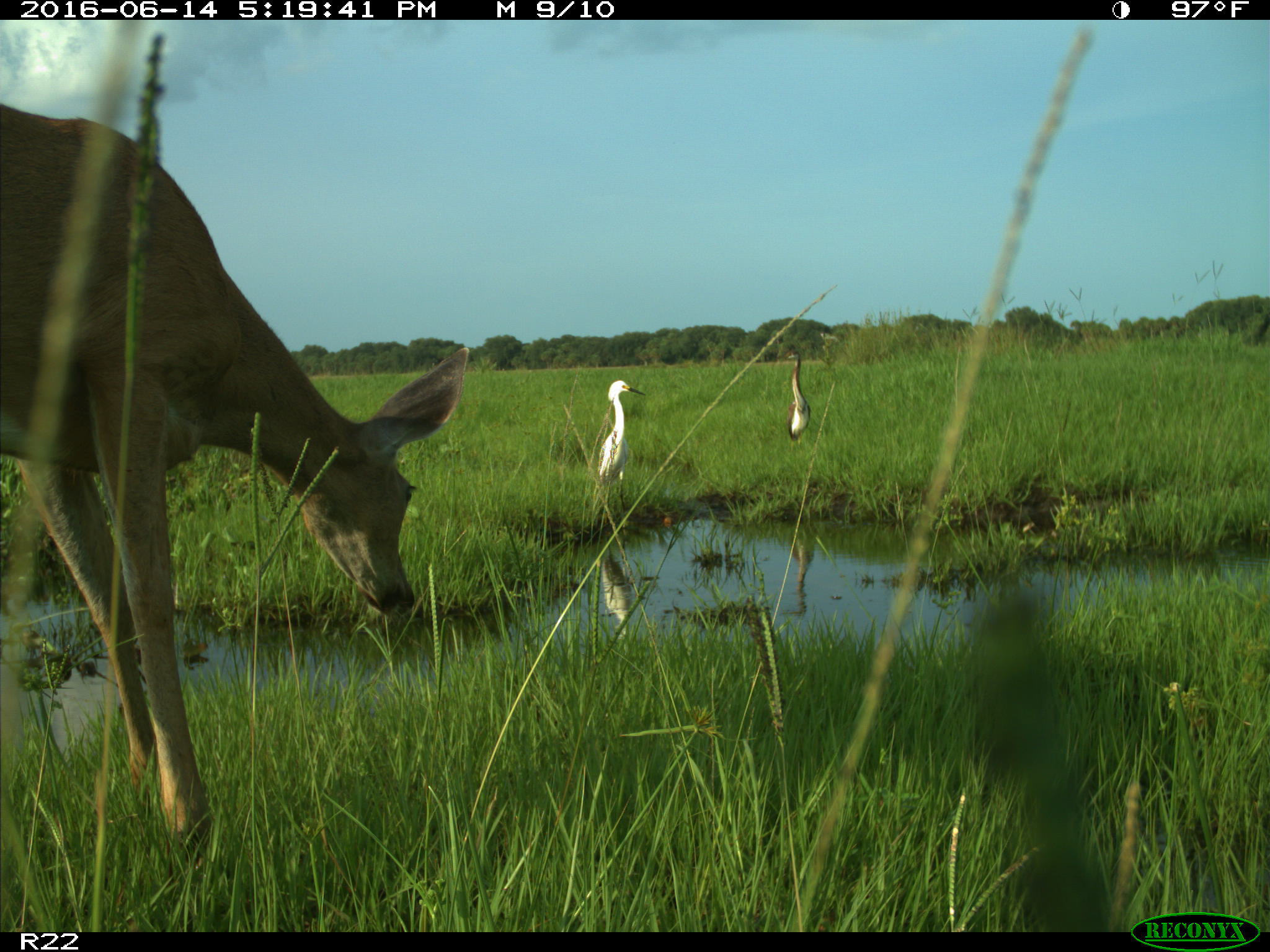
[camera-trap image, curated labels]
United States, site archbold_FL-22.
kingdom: Animalia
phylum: Chordata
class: Mammalia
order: Artiodactyla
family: Cervidae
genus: Odocoileus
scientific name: Odocoileus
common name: deer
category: unidentified deer